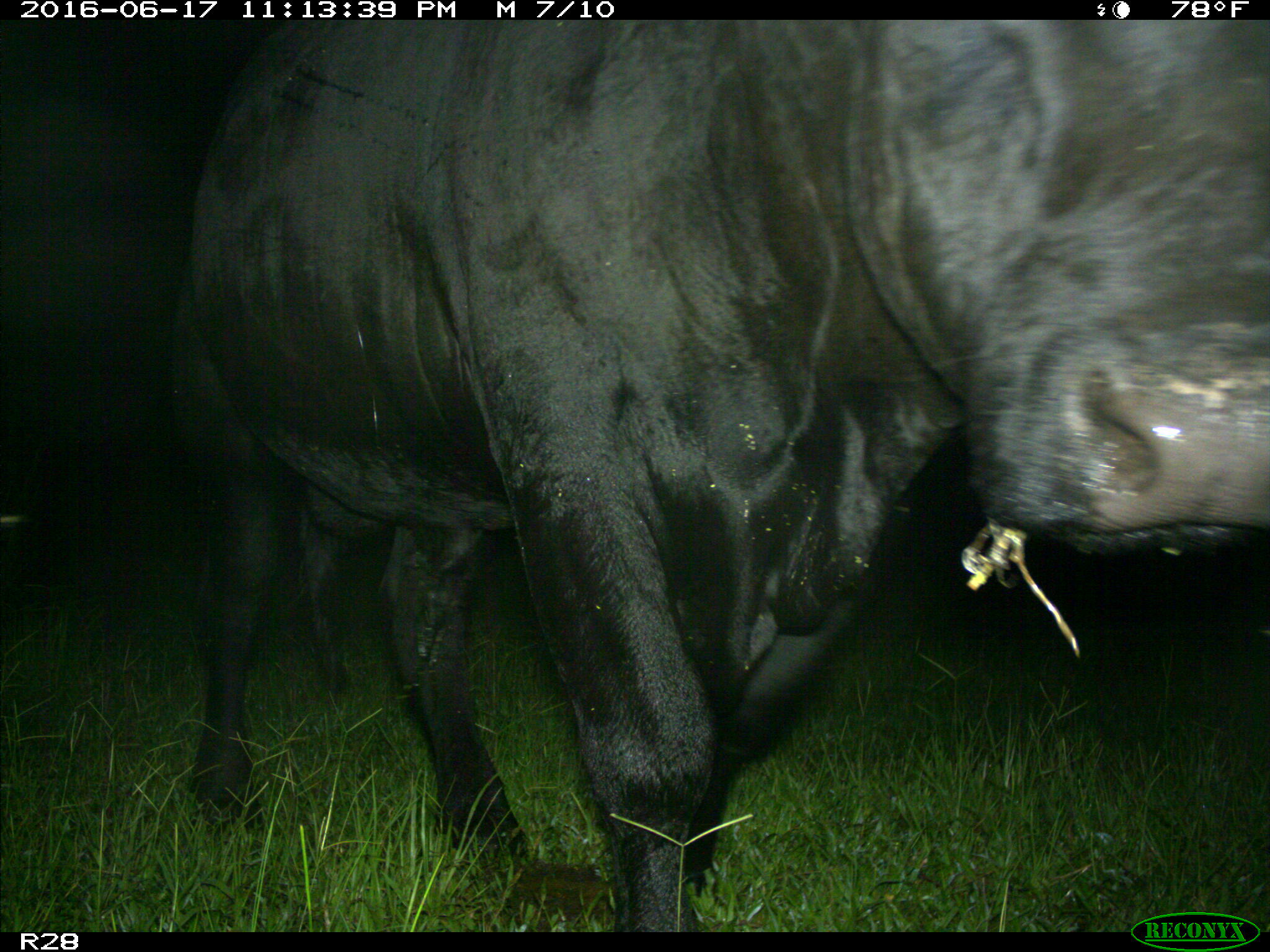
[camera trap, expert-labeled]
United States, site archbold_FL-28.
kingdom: Animalia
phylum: Chordata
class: Mammalia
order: Artiodactyla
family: Bovidae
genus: Bos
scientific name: Bos taurus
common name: domestic cow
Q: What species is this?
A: Bos taurus (domestic cow).